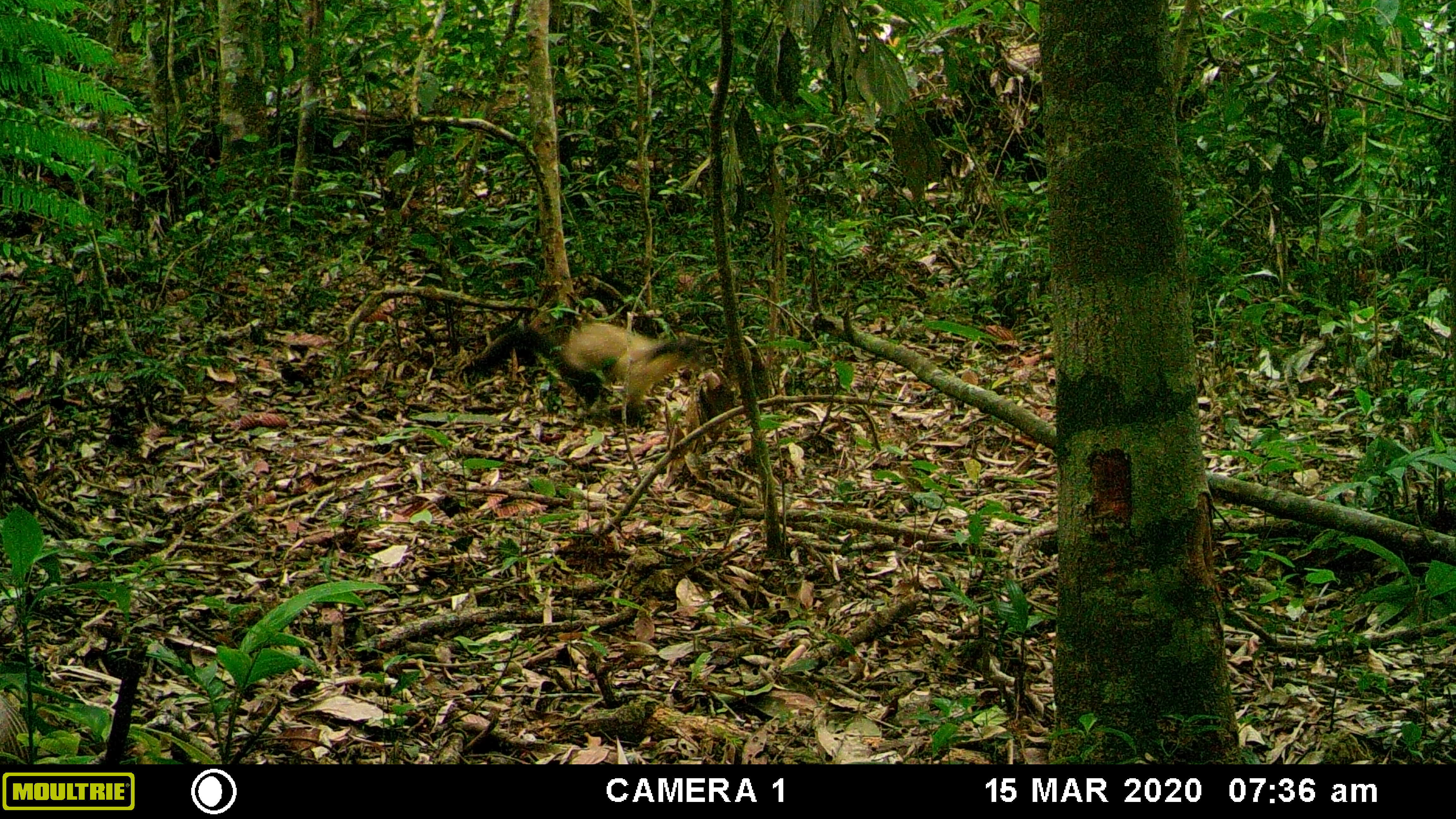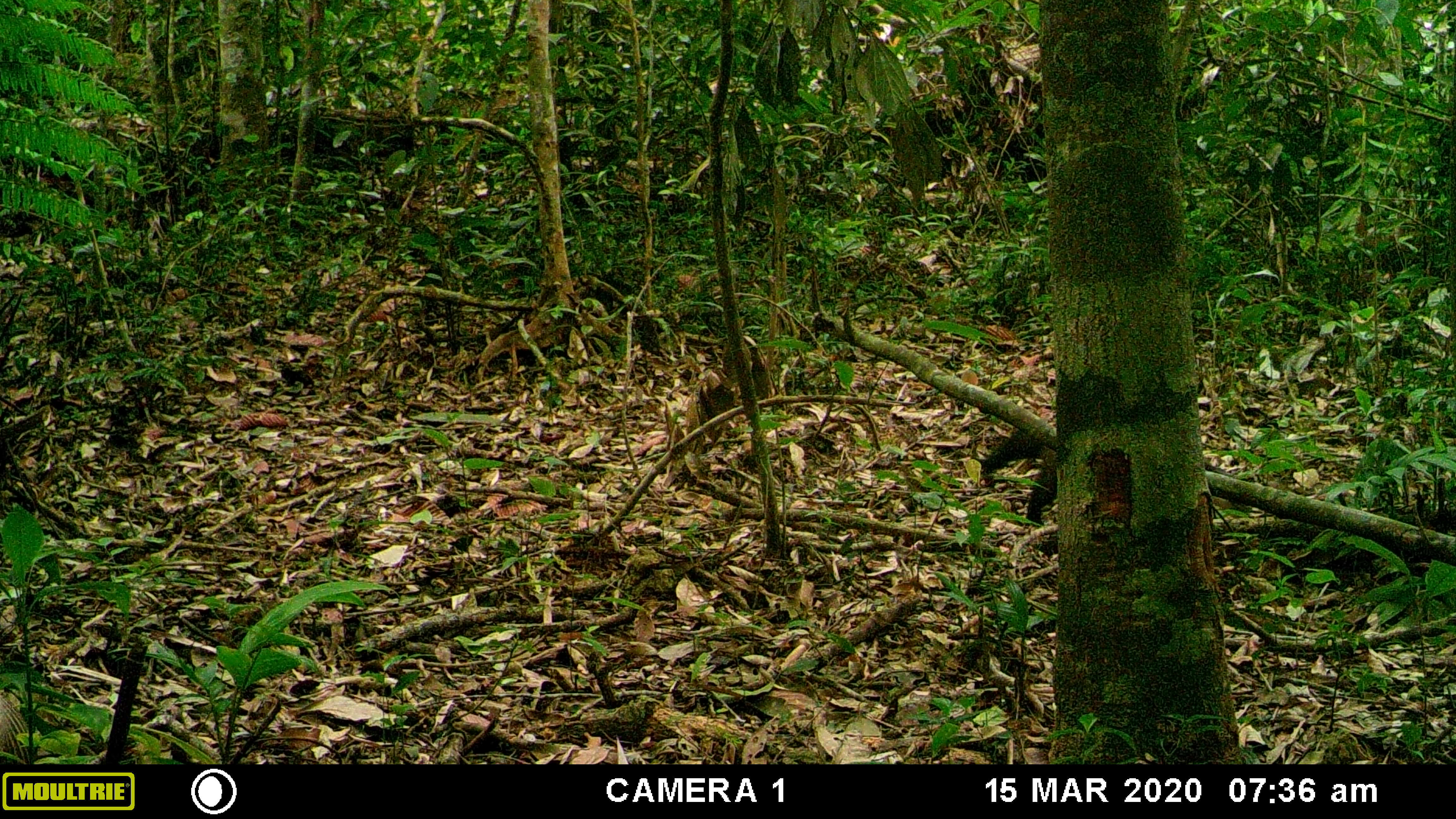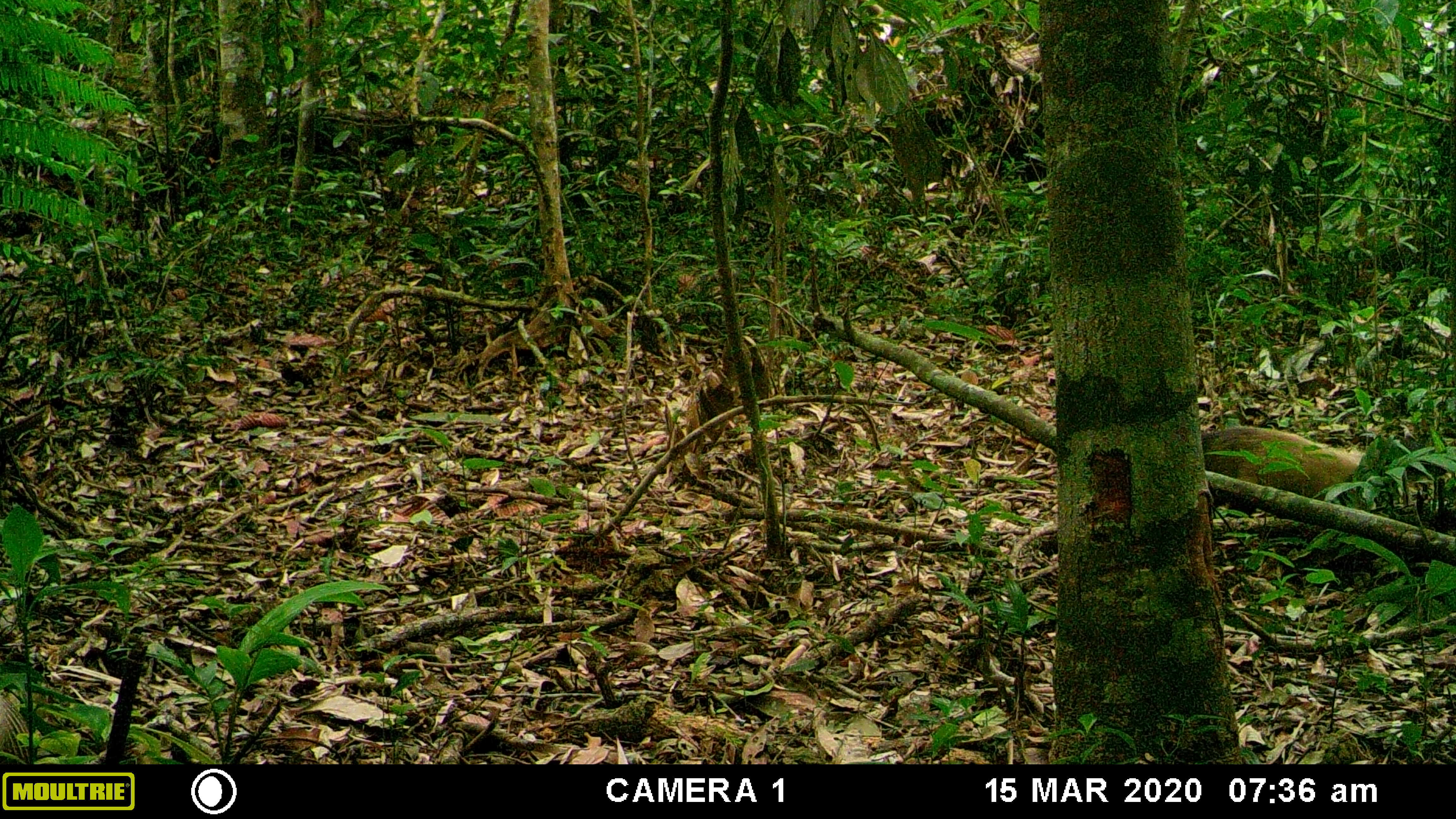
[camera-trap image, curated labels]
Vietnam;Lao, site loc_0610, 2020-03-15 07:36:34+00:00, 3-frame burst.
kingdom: Animalia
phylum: Chordata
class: Mammalia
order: Carnivora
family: Mustelidae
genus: Martes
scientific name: Martes flavigula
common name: yellow-throated marten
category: yellow throated marten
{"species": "yellow throated marten (yellow-throated marten) (Martes flavigula)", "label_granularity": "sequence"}